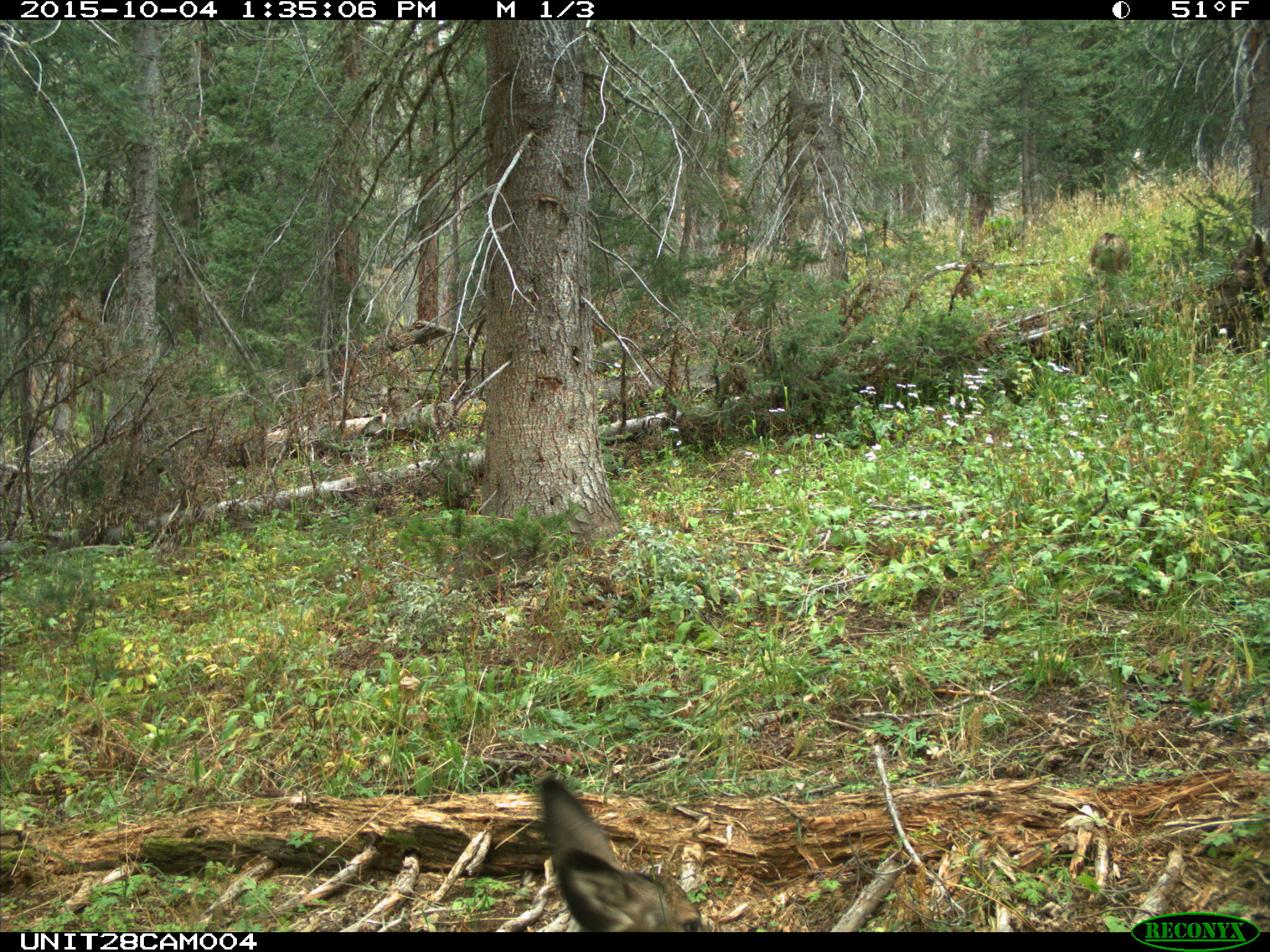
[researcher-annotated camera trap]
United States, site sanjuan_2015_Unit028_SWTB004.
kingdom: Animalia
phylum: Chordata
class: Mammalia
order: Artiodactyla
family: Cervidae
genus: Odocoileus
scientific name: Odocoileus hemionus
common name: mule deer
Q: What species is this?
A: Odocoileus hemionus (mule deer).